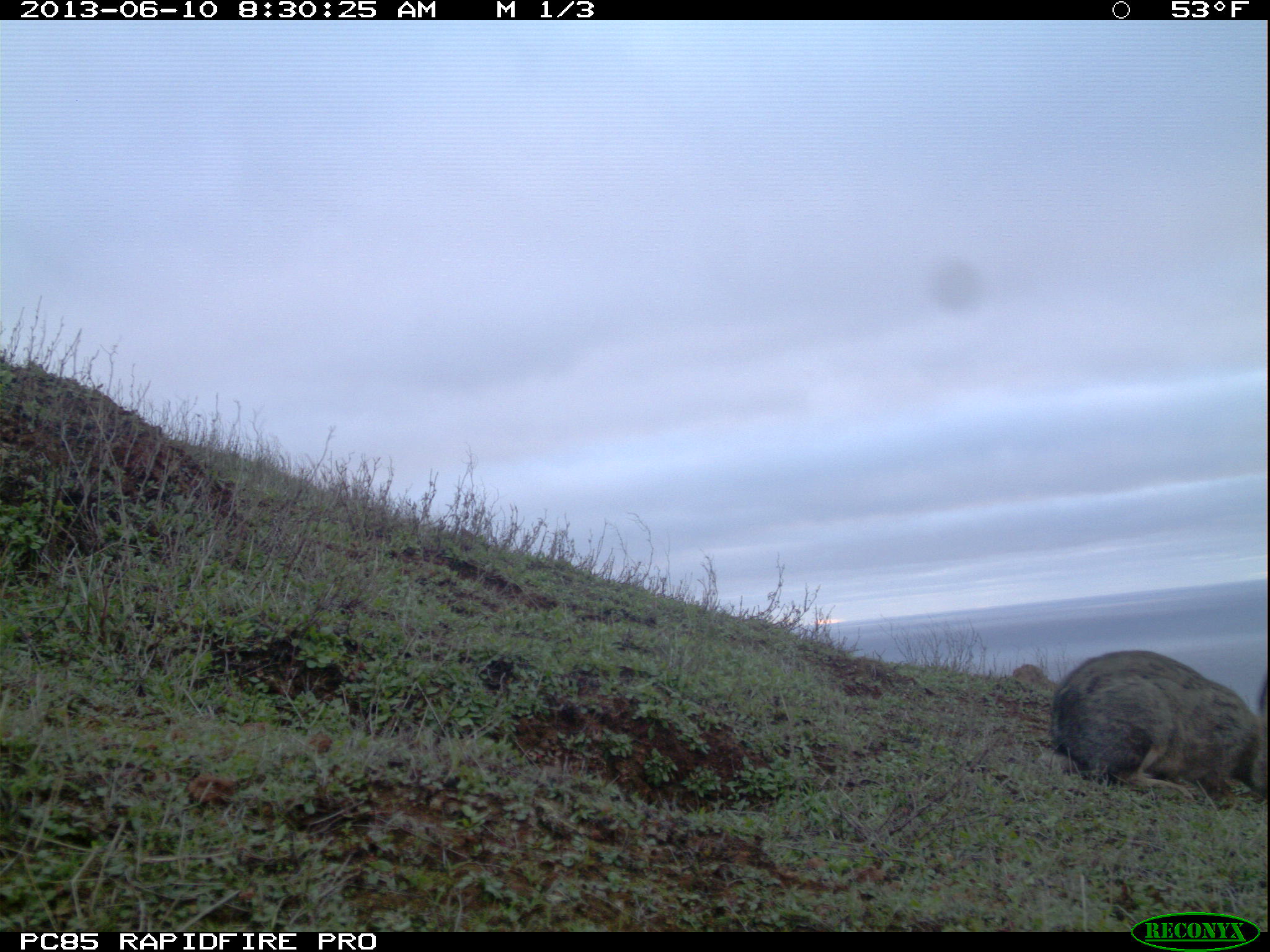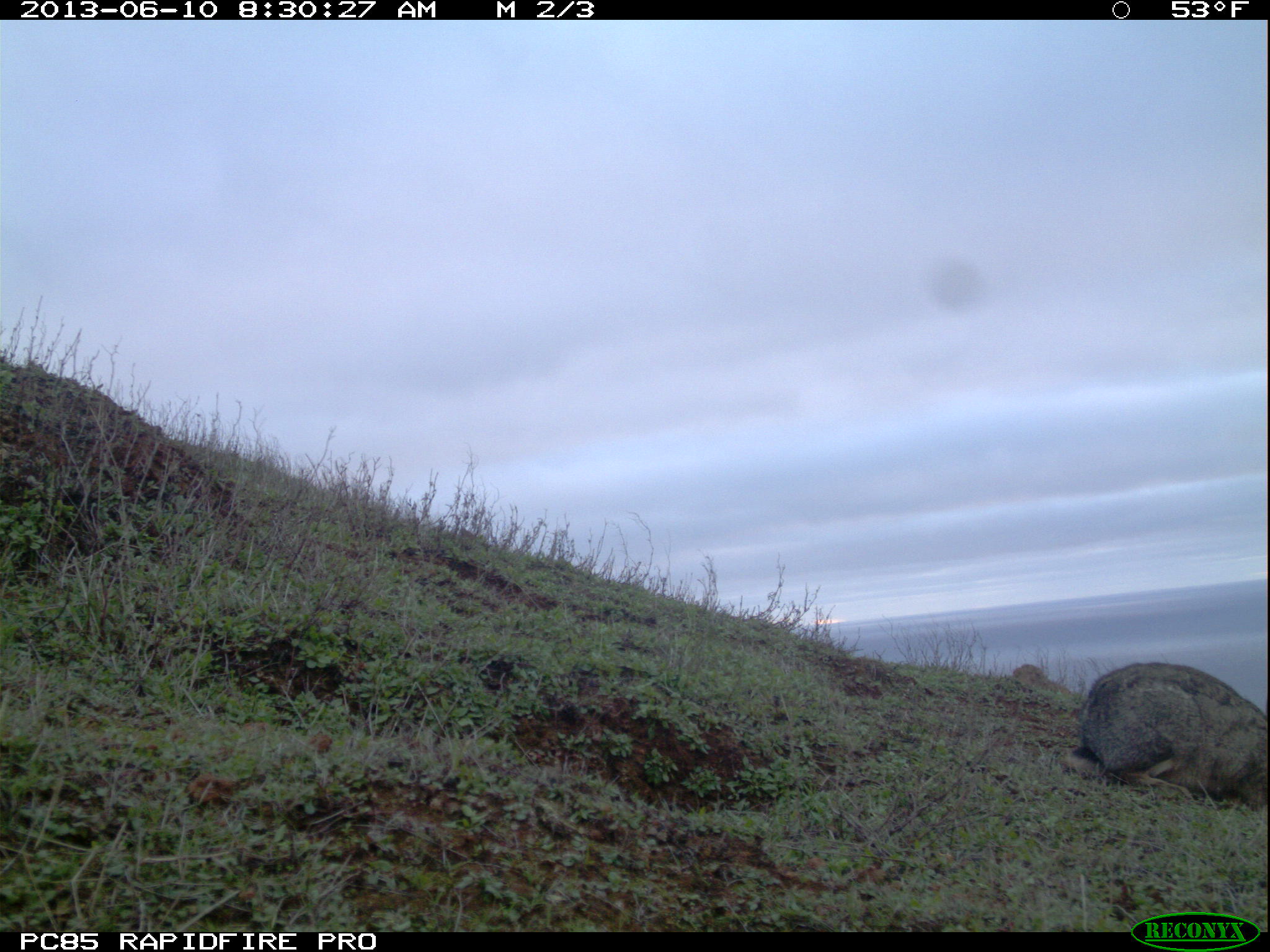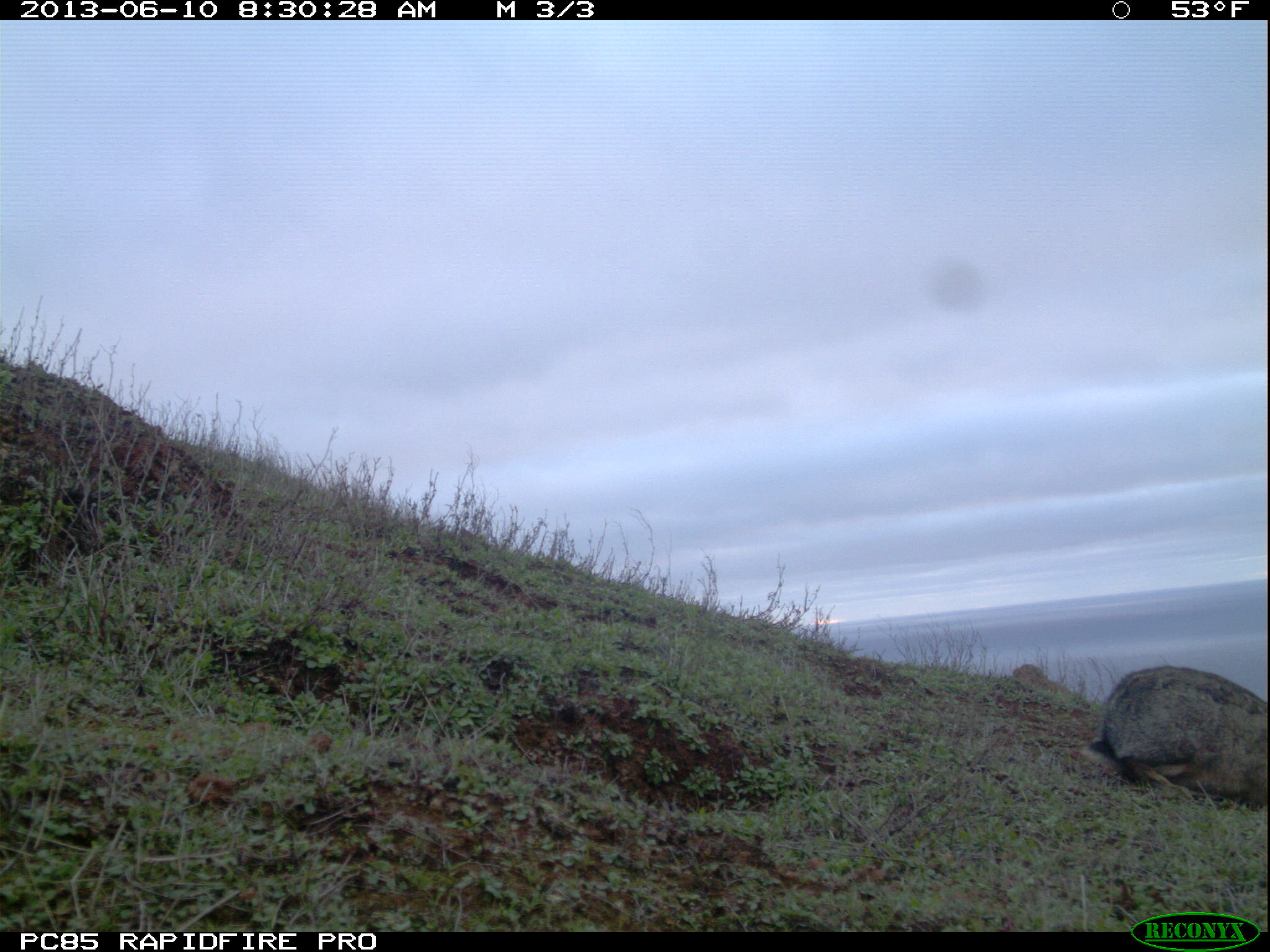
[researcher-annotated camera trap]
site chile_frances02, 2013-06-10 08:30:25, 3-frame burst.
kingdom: Animalia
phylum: Chordata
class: Mammalia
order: Lagomorpha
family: Leporidae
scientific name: Leporidae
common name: rabbits and hares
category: rabbit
Rabbit (rabbits and hares) (Leporidae).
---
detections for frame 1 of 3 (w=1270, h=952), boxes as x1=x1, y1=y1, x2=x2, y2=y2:
rabbit: x1=1038, y1=650, x2=1268, y2=806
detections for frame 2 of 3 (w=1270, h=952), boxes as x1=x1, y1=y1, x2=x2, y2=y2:
rabbit: x1=1065, y1=659, x2=1268, y2=821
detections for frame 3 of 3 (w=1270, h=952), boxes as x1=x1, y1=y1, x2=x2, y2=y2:
rabbit: x1=1080, y1=663, x2=1268, y2=813